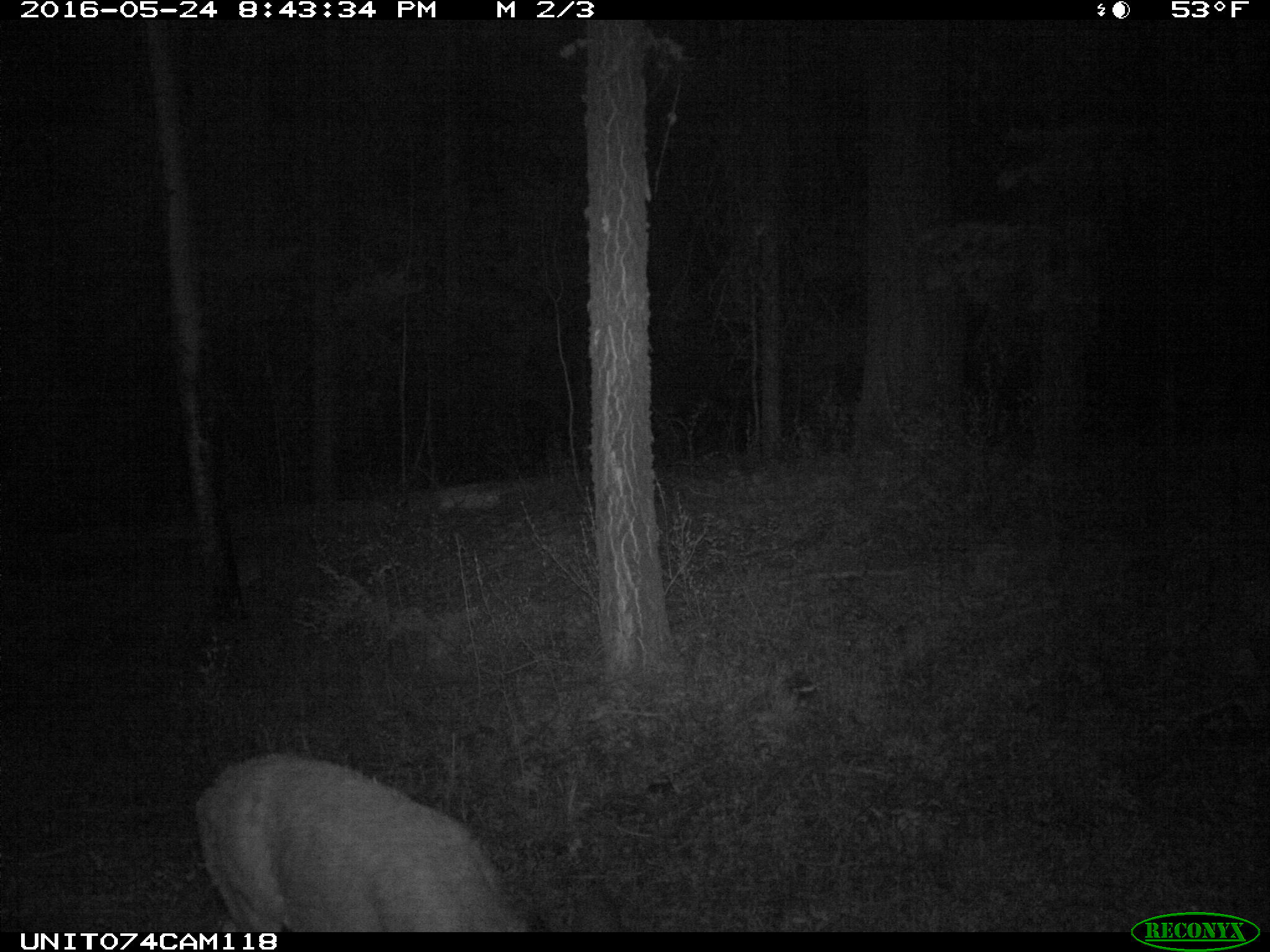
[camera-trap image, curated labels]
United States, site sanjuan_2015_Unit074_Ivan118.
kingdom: Animalia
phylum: Chordata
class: Mammalia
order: Artiodactyla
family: Cervidae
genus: Odocoileus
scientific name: Odocoileus hemionus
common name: mule deer